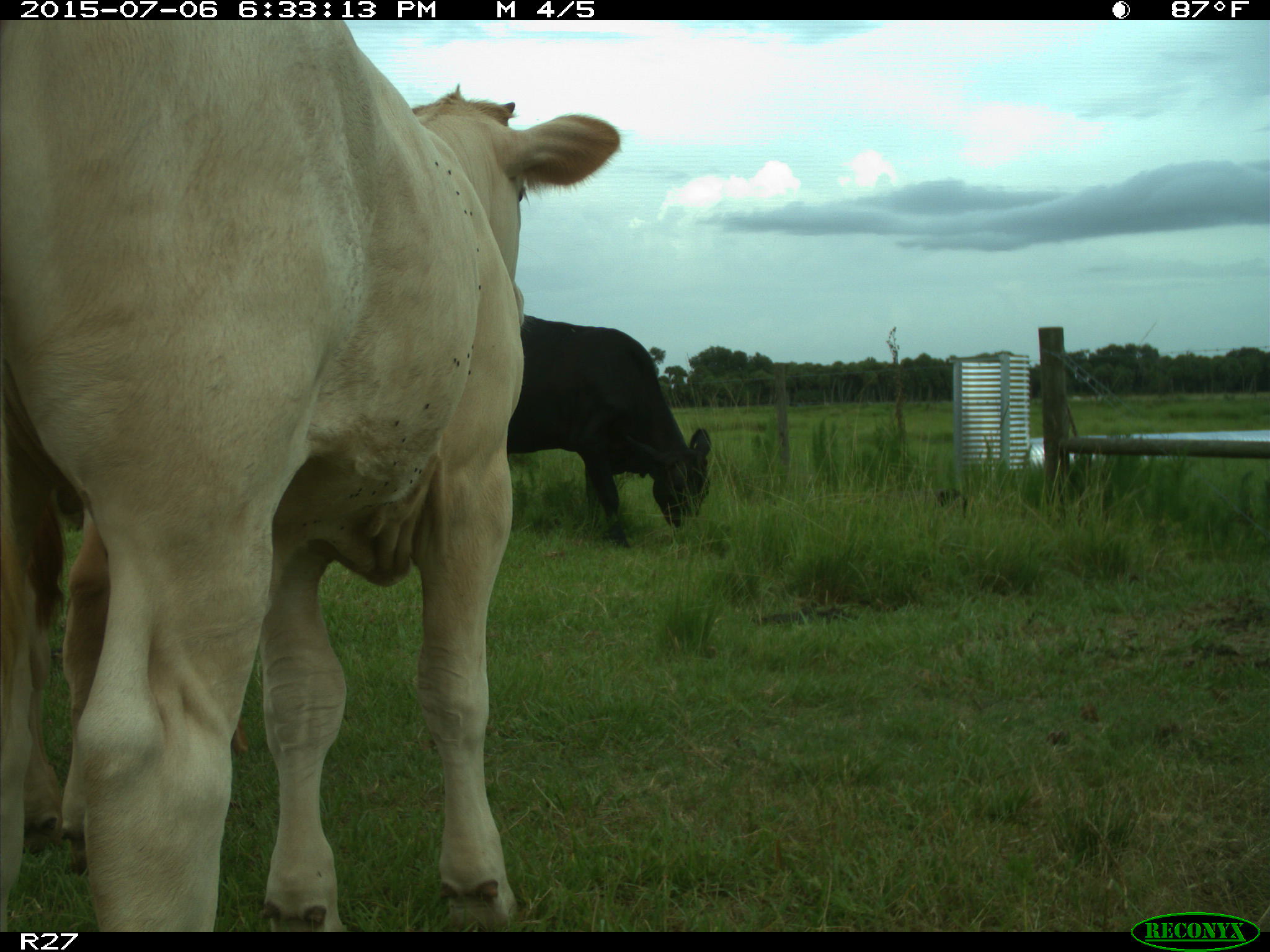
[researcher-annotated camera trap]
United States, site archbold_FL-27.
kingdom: Animalia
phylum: Chordata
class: Mammalia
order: Artiodactyla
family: Bovidae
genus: Bos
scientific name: Bos taurus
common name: domestic cow